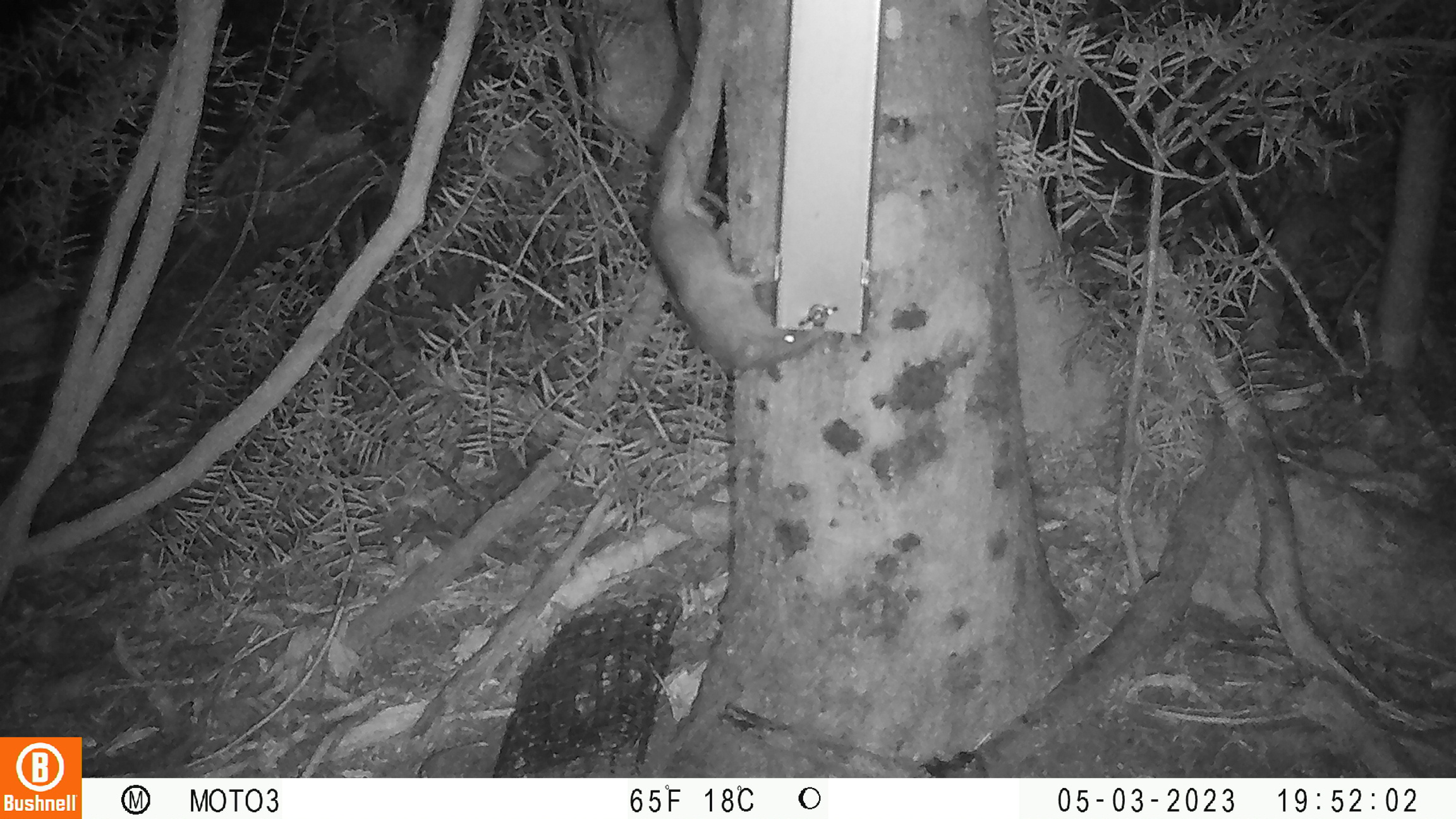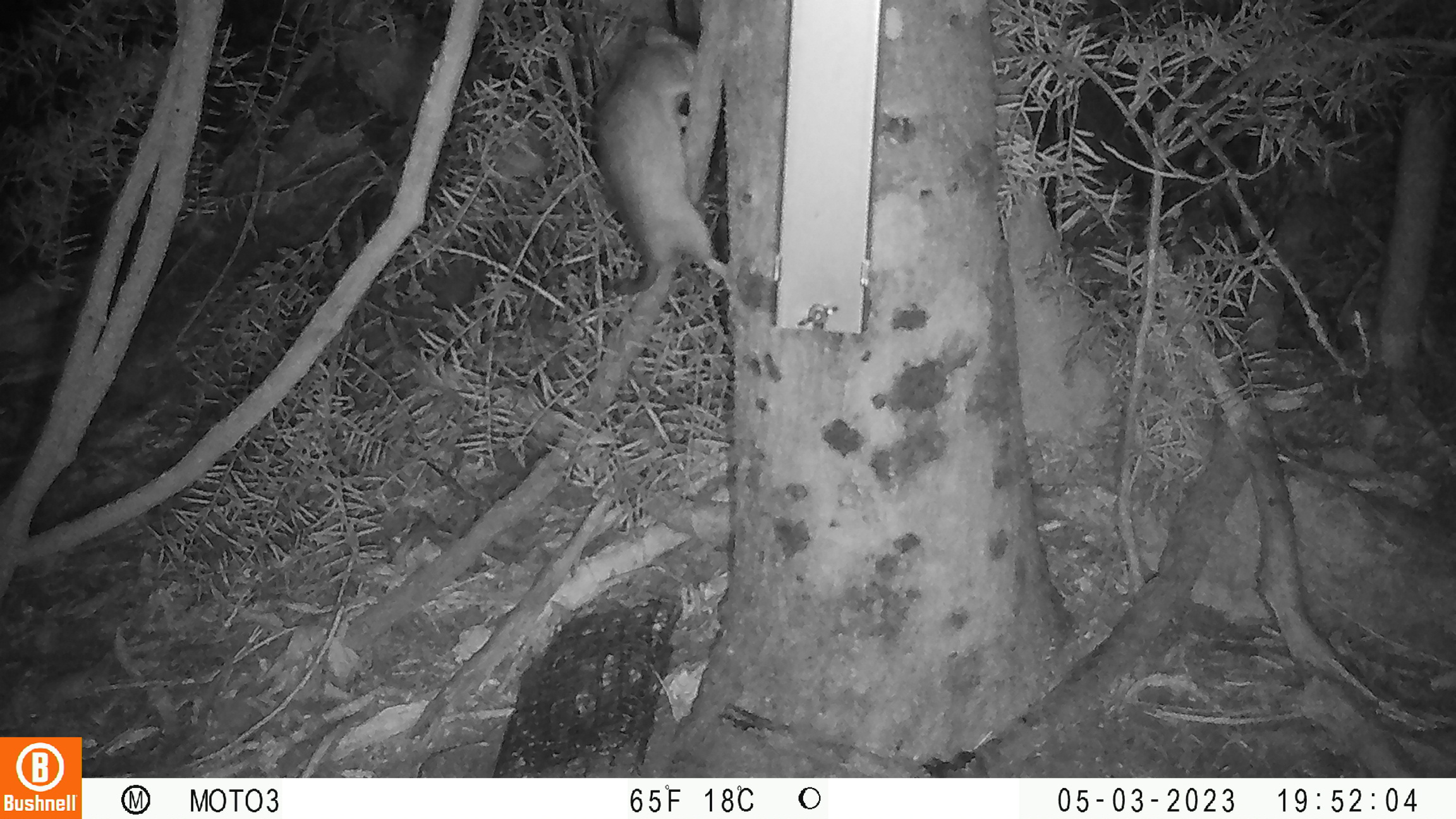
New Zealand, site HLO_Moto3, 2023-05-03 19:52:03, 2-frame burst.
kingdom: Animalia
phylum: Chordata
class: Mammalia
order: Rodentia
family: Muridae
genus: Rattus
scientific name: Rattus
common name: rat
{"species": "rat (Rattus)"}